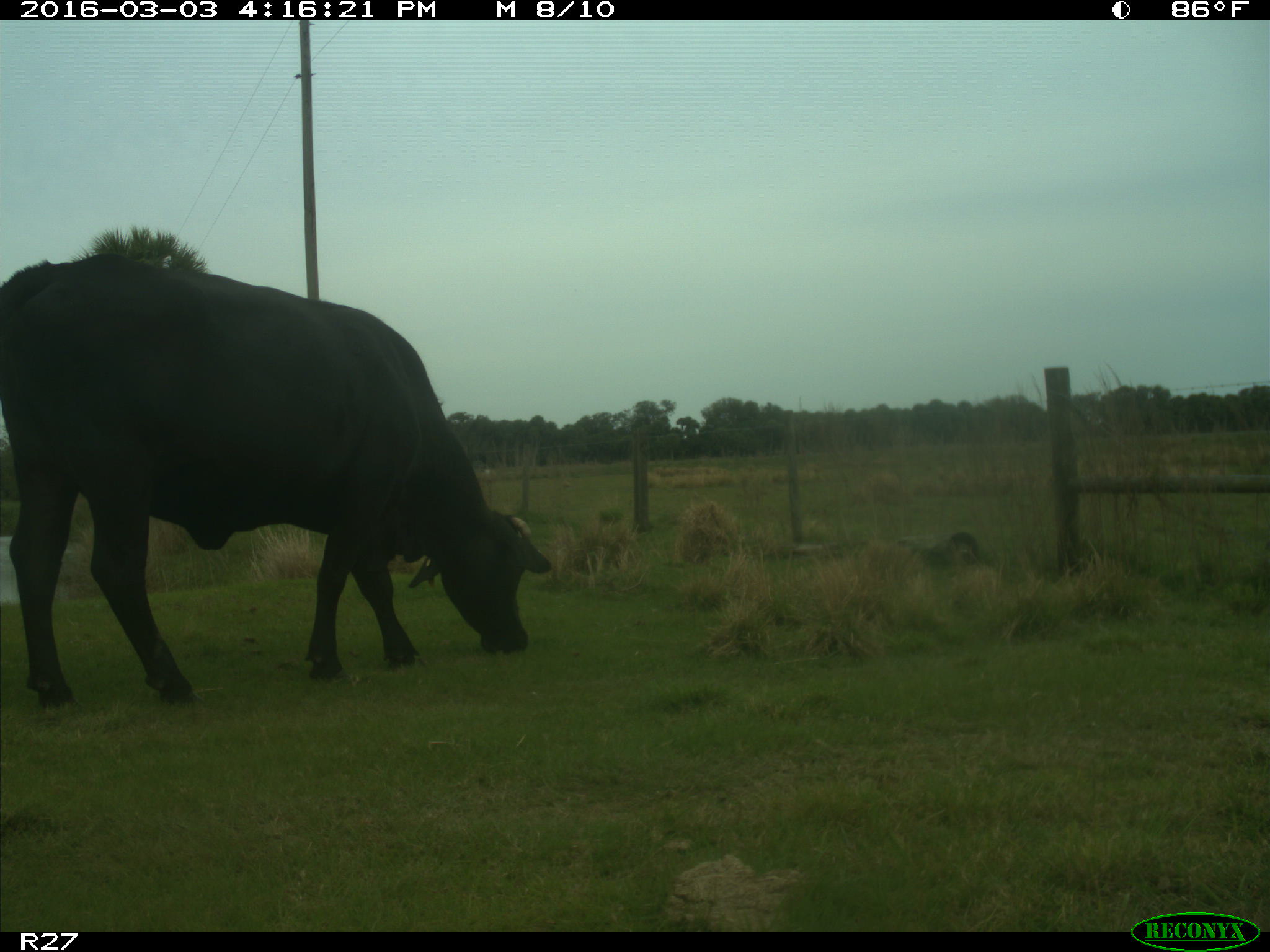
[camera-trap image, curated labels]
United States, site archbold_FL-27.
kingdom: Animalia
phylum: Chordata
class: Mammalia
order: Artiodactyla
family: Bovidae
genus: Bos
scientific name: Bos taurus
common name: domestic cow